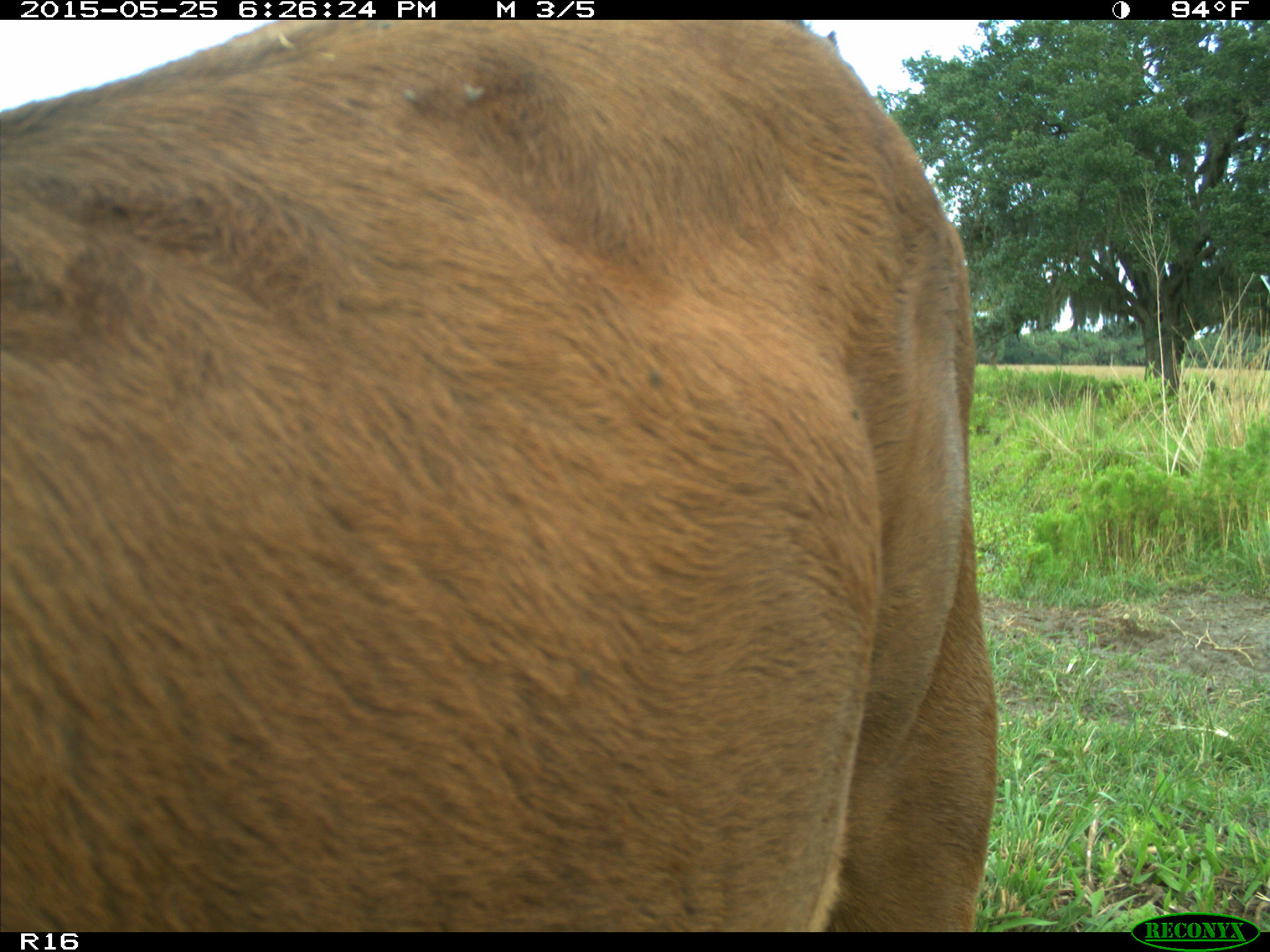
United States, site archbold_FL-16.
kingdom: Animalia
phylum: Chordata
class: Mammalia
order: Artiodactyla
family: Bovidae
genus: Bos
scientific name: Bos taurus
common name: domestic cow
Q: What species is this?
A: Bos taurus (domestic cow).